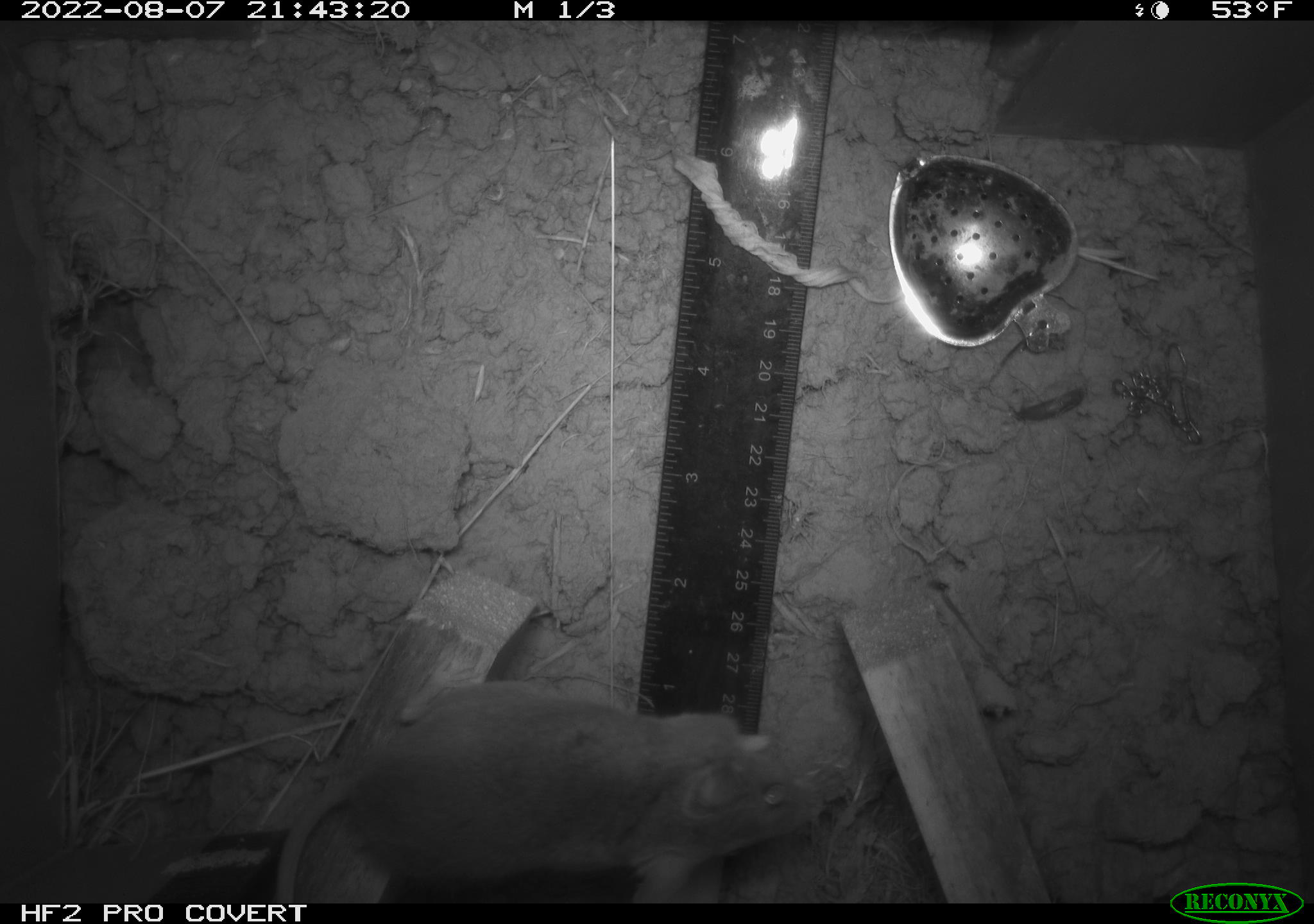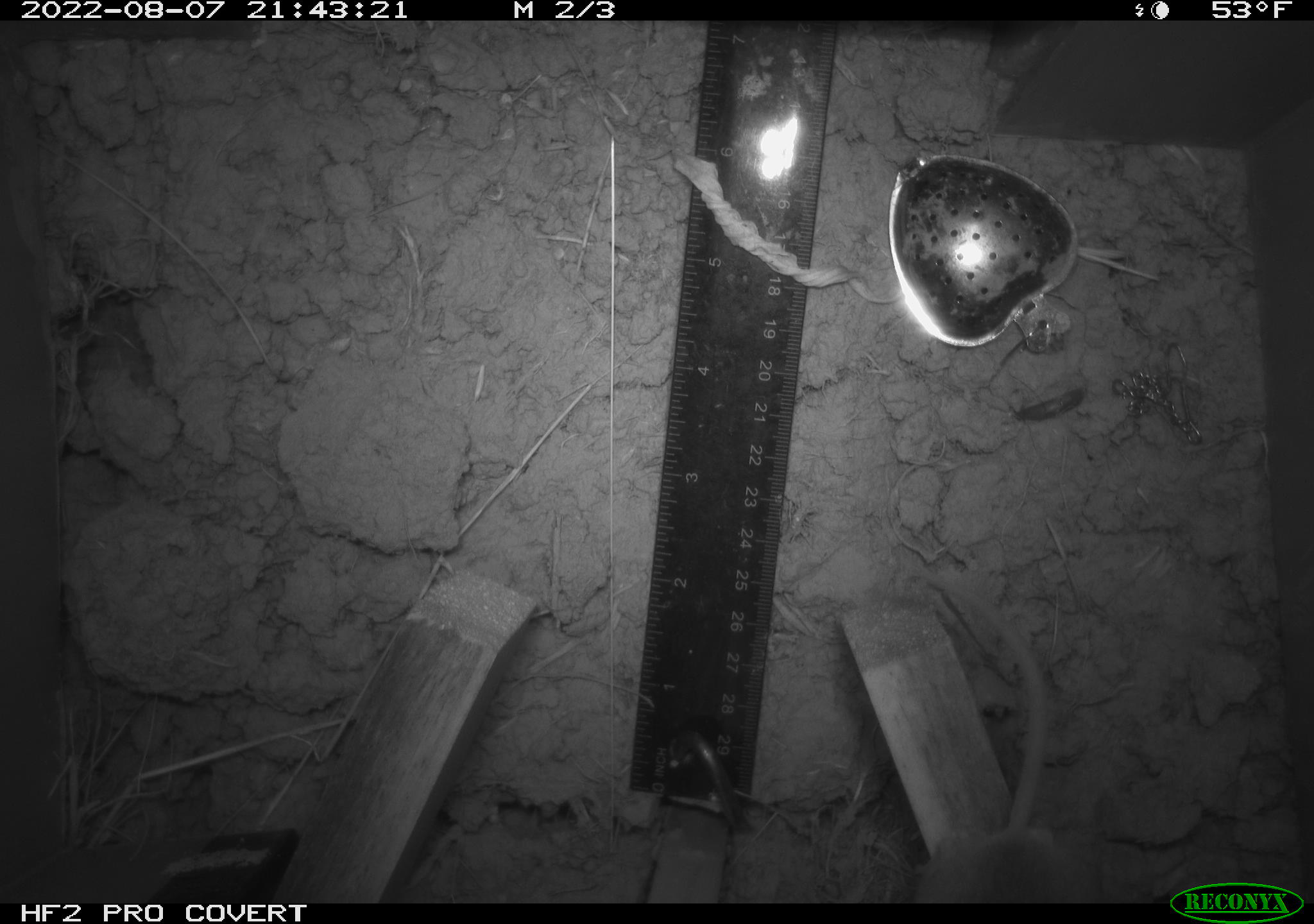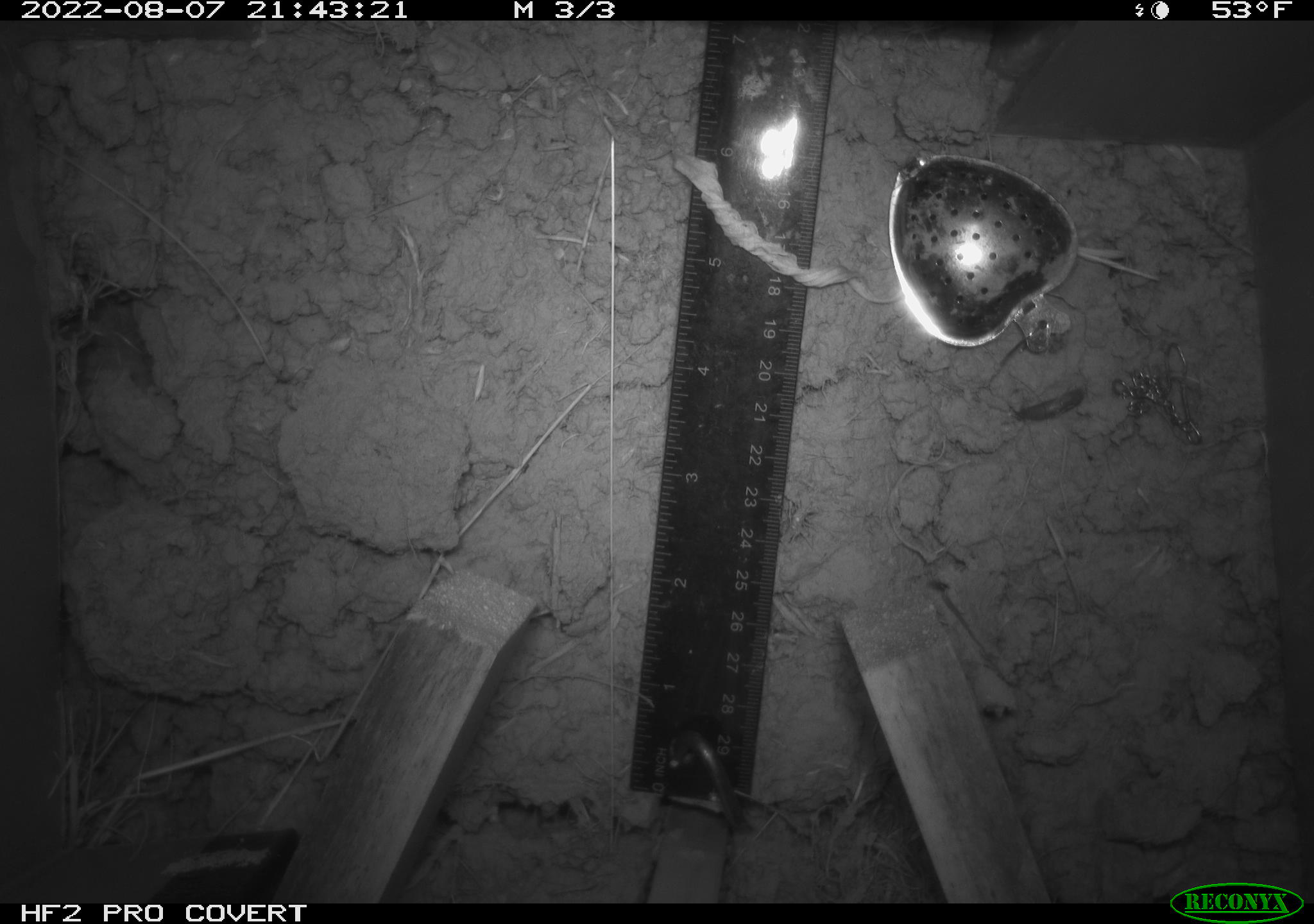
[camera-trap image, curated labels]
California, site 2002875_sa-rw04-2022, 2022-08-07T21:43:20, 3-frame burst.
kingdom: Animalia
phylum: Chordata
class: Mammalia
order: Rodentia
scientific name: Rodentia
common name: mouse species